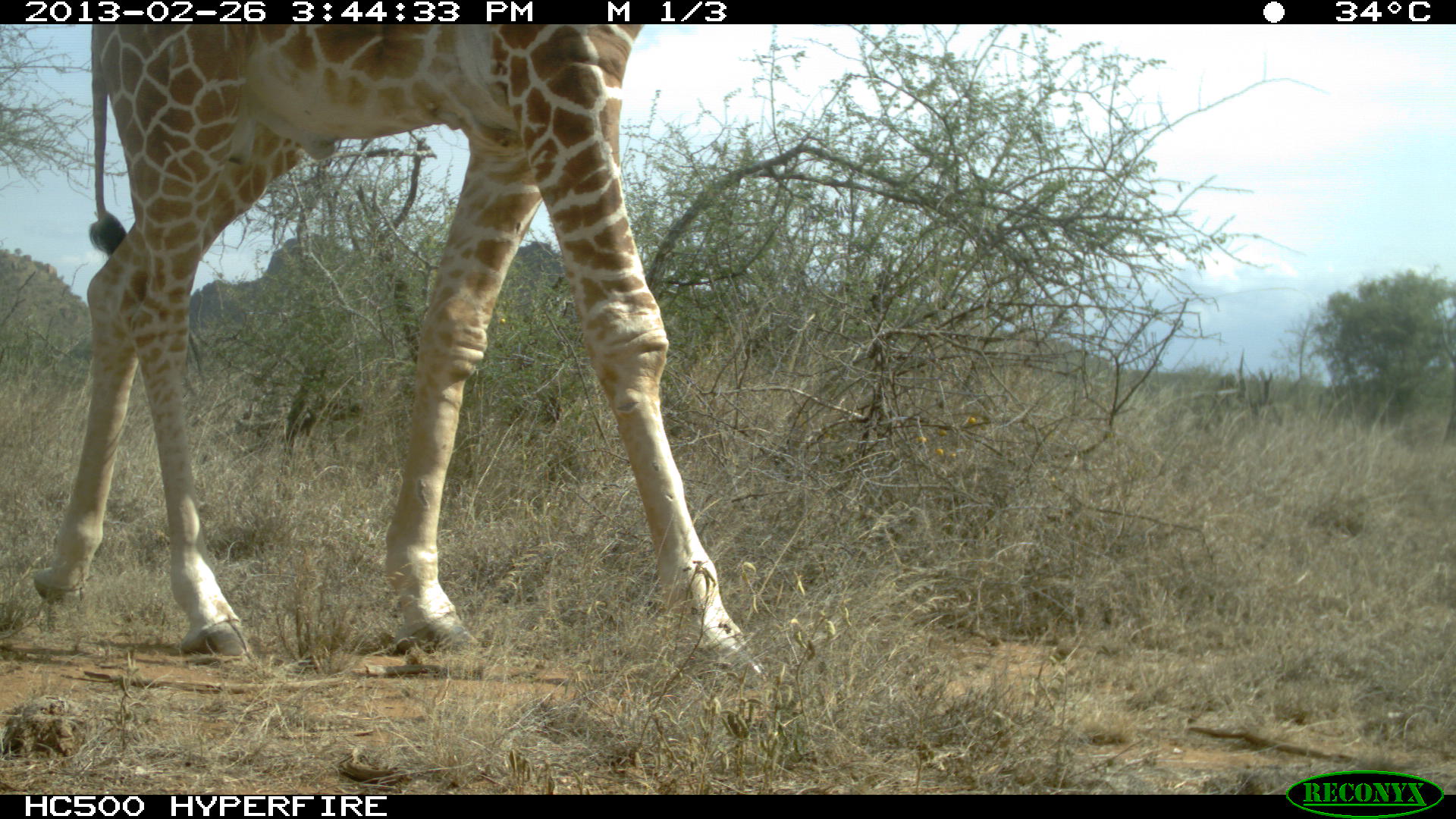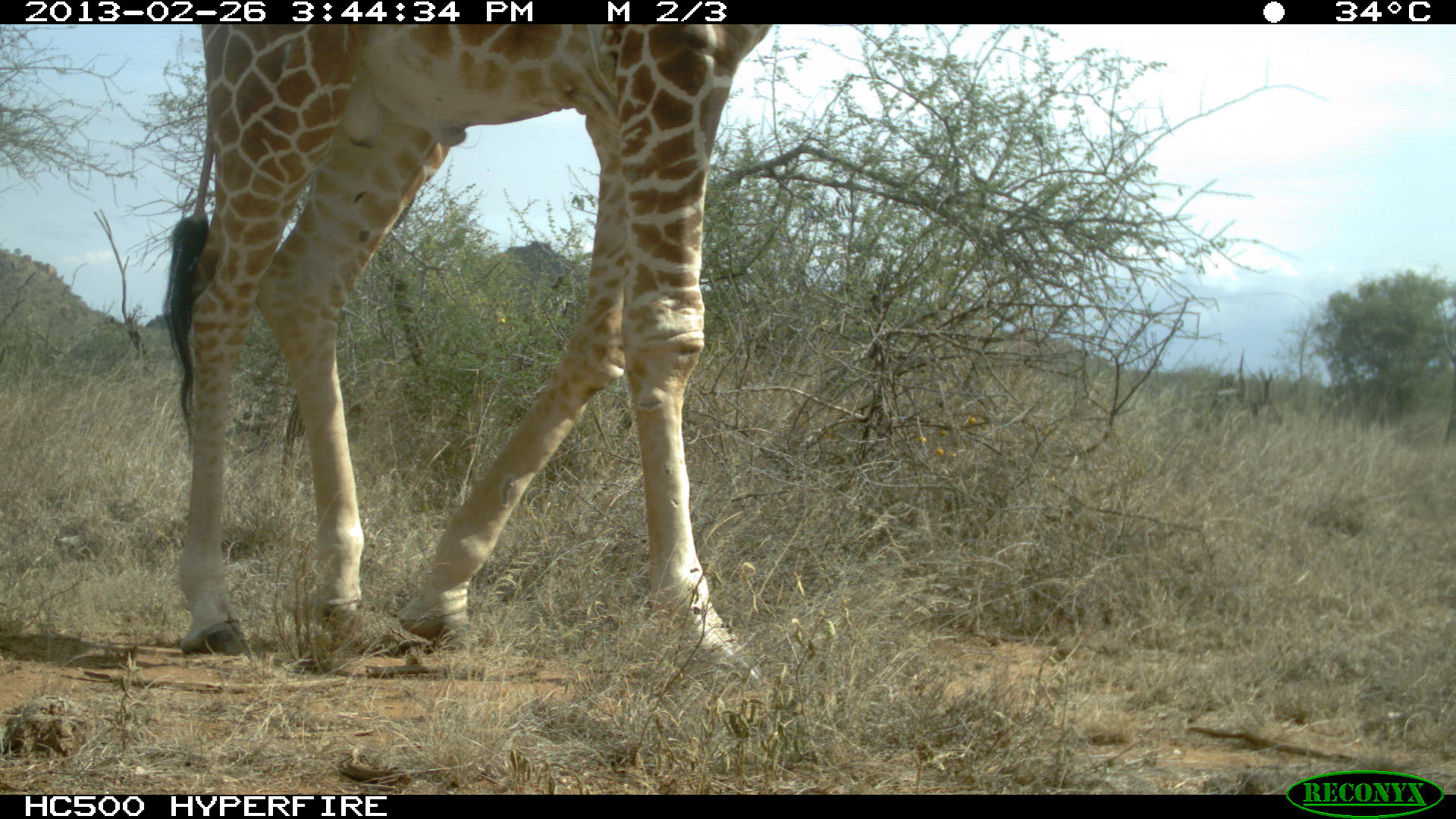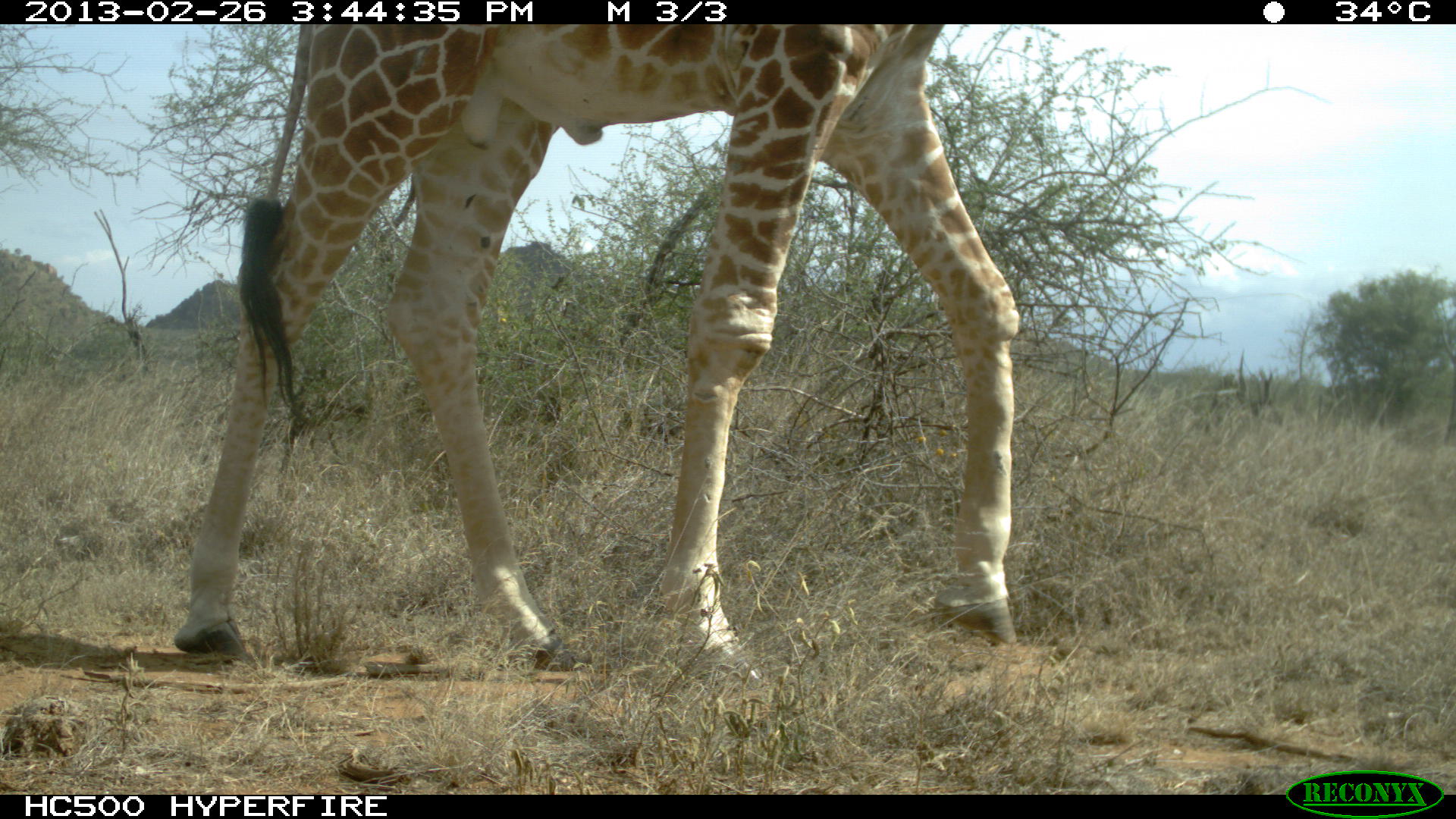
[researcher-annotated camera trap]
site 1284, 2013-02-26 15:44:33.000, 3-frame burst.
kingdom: Animalia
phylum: Chordata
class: Mammalia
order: Artiodactyla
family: Giraffidae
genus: Giraffa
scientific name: Giraffa camelopardalis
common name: giraffe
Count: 1.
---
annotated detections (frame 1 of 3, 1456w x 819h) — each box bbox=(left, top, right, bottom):
giraffa camelopardalis: bbox=(30, 25, 762, 677)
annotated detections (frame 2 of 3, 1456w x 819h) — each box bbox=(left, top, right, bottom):
giraffa camelopardalis: bbox=(161, 24, 763, 685)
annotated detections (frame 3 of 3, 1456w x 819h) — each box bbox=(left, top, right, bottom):
giraffa camelopardalis: bbox=(169, 25, 1043, 673)